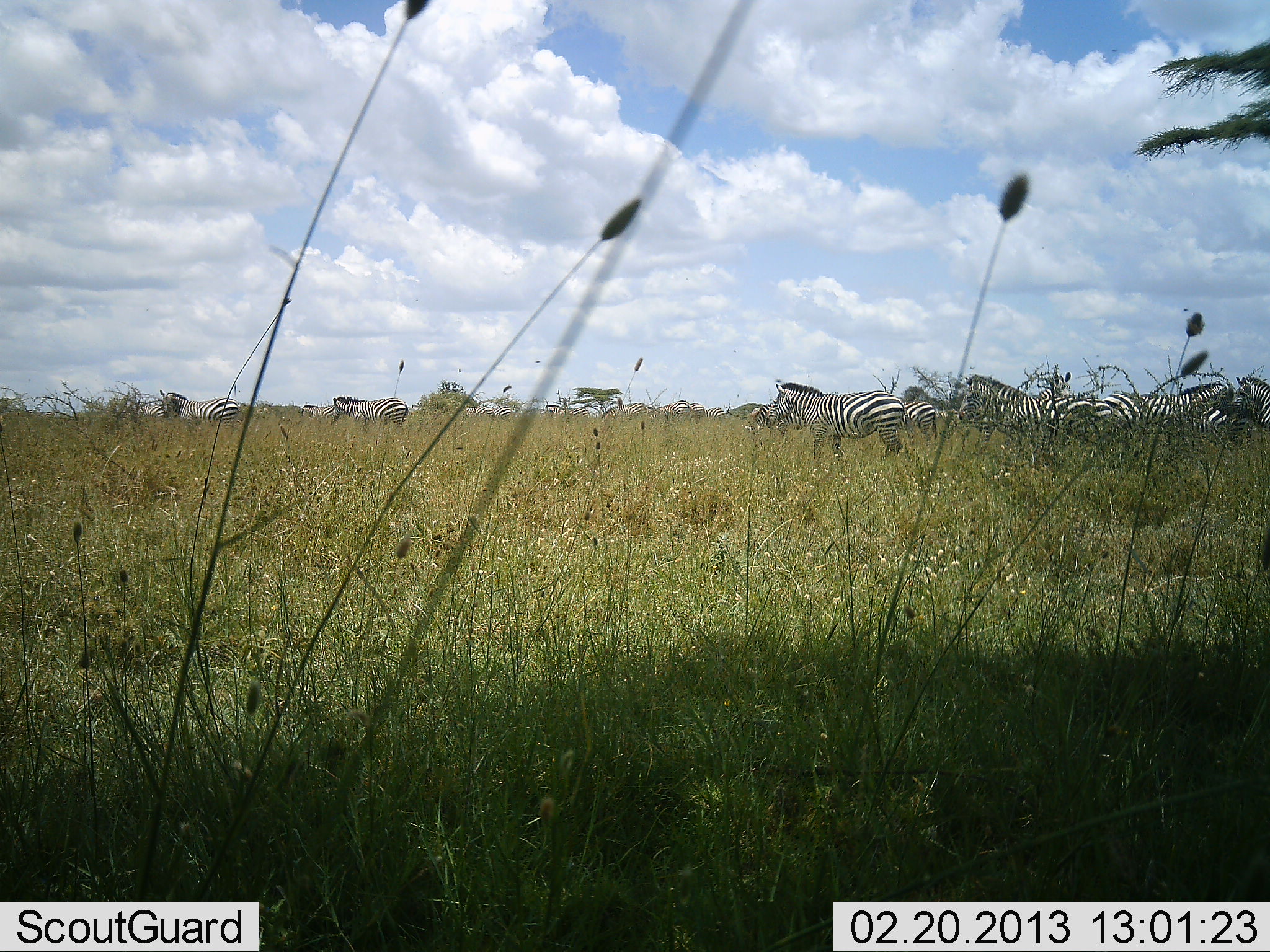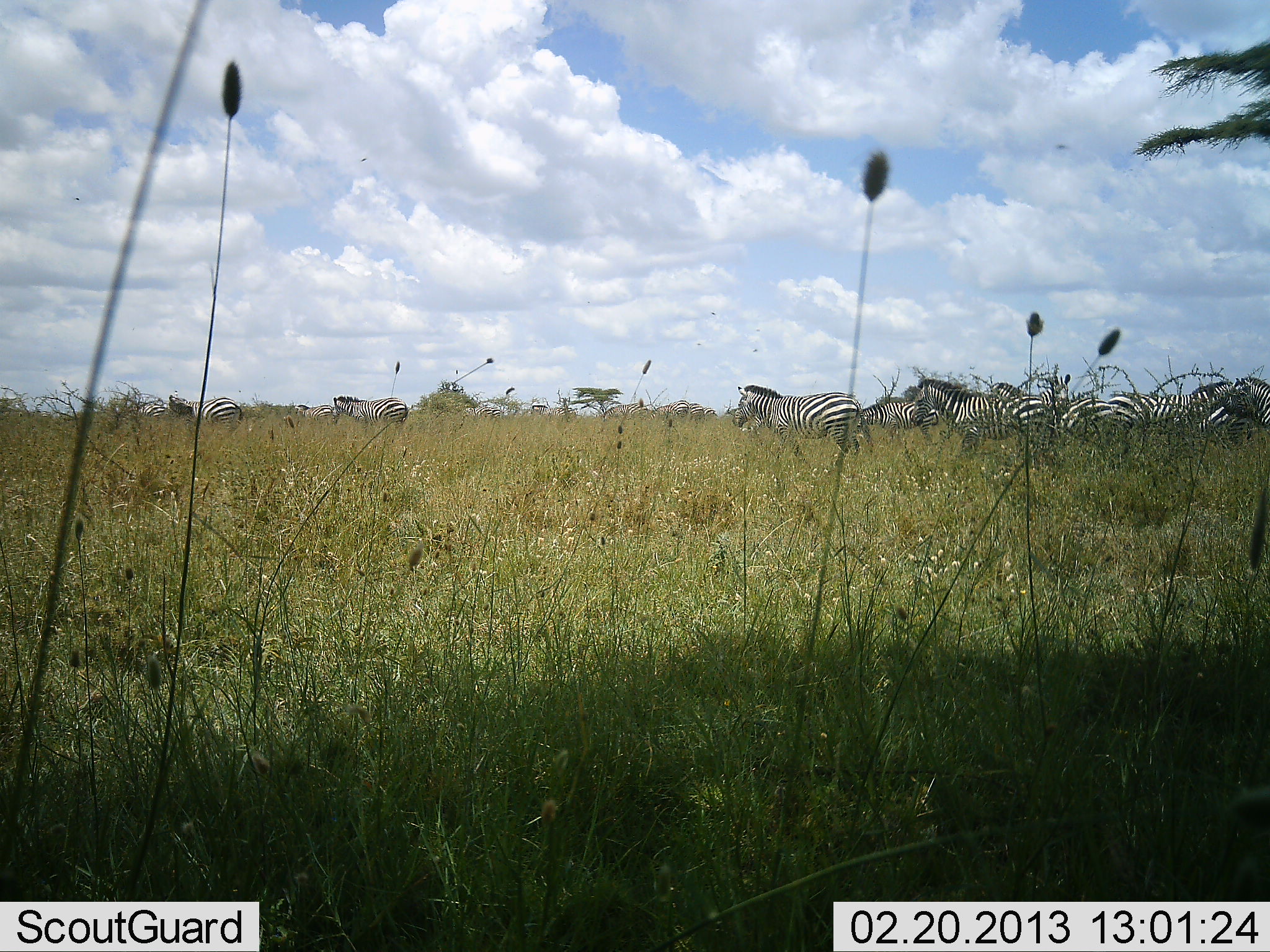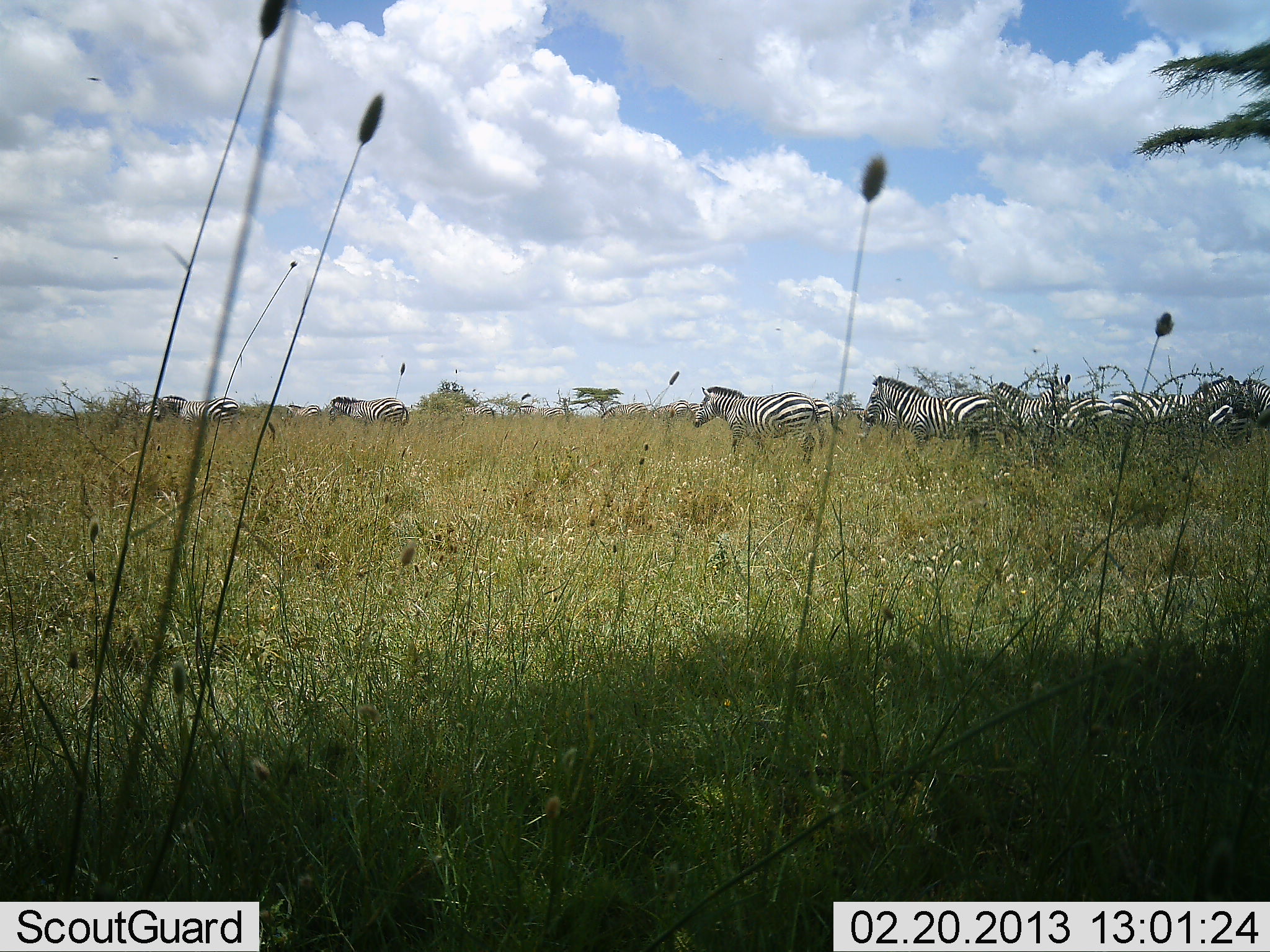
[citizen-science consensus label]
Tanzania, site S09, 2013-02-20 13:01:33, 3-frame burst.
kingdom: Animalia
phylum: Chordata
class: Mammalia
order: Perissodactyla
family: Equidae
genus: Equus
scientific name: Equus quagga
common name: plains zebra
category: zebra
Zebra (plains zebra) (Equus quagga), count 9. Behavior (volunteer vote fractions): standing 59%, resting 0%, moving 86%, interacting 9%. Young present (vote fraction): 0%. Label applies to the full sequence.